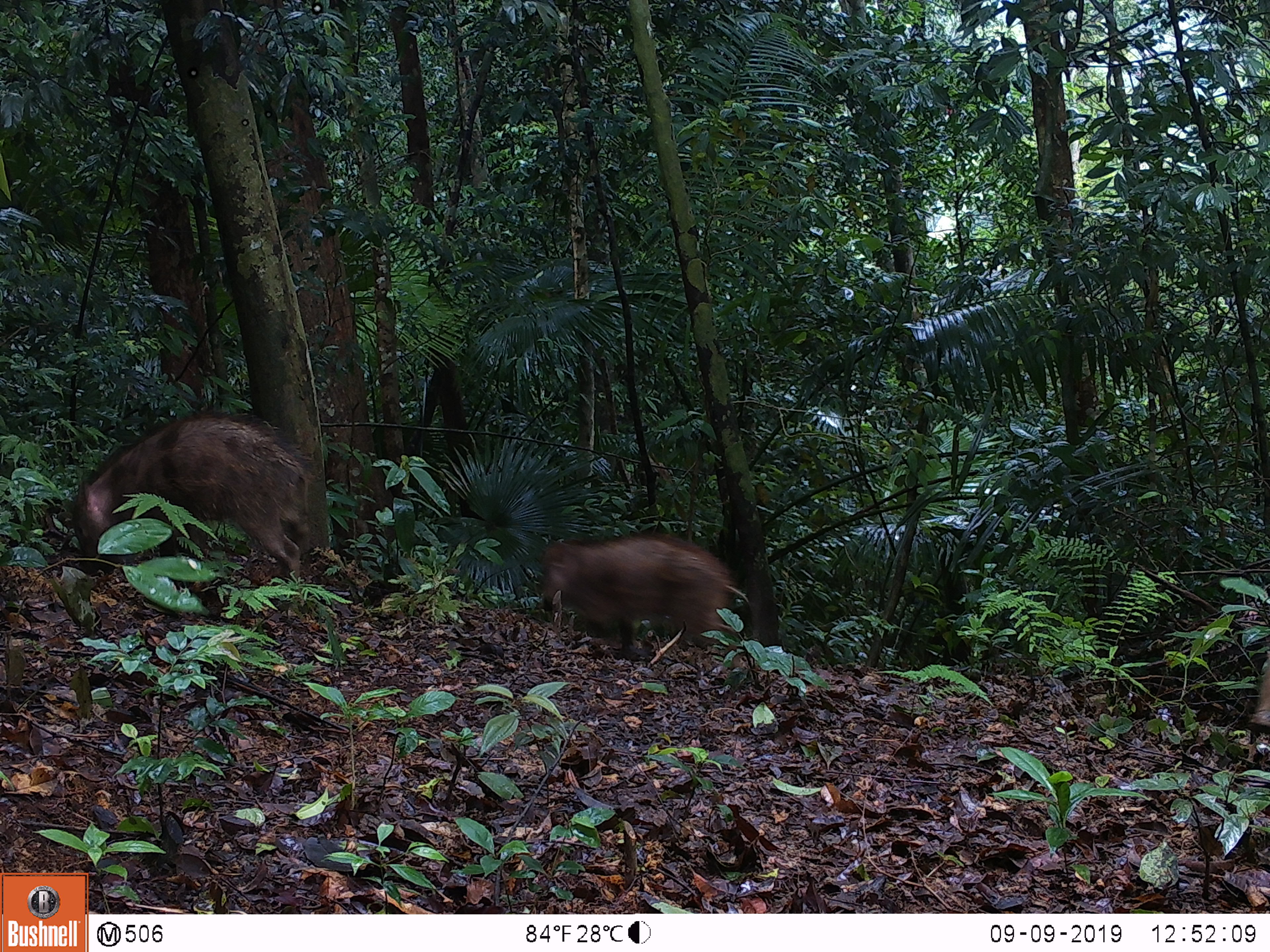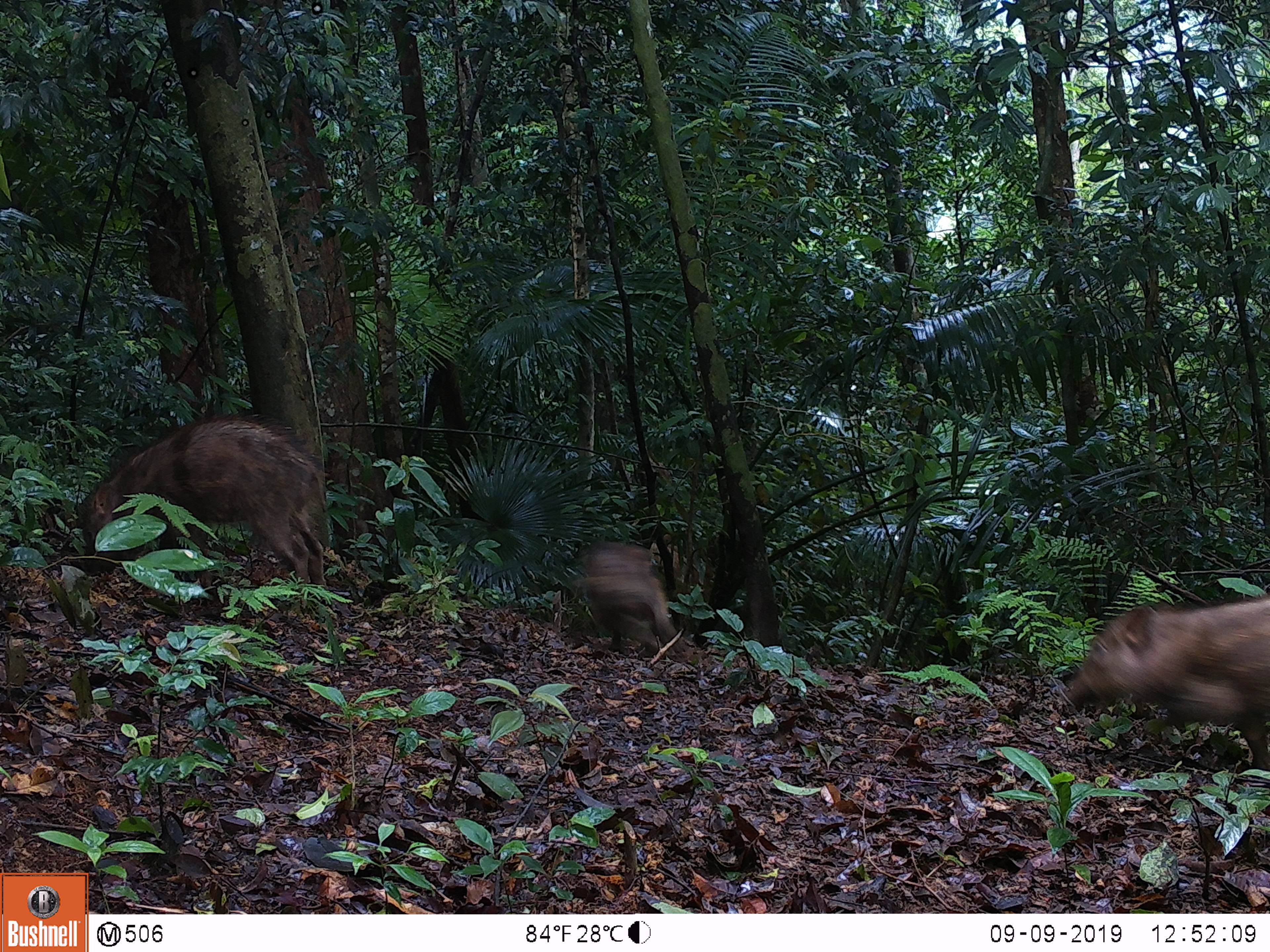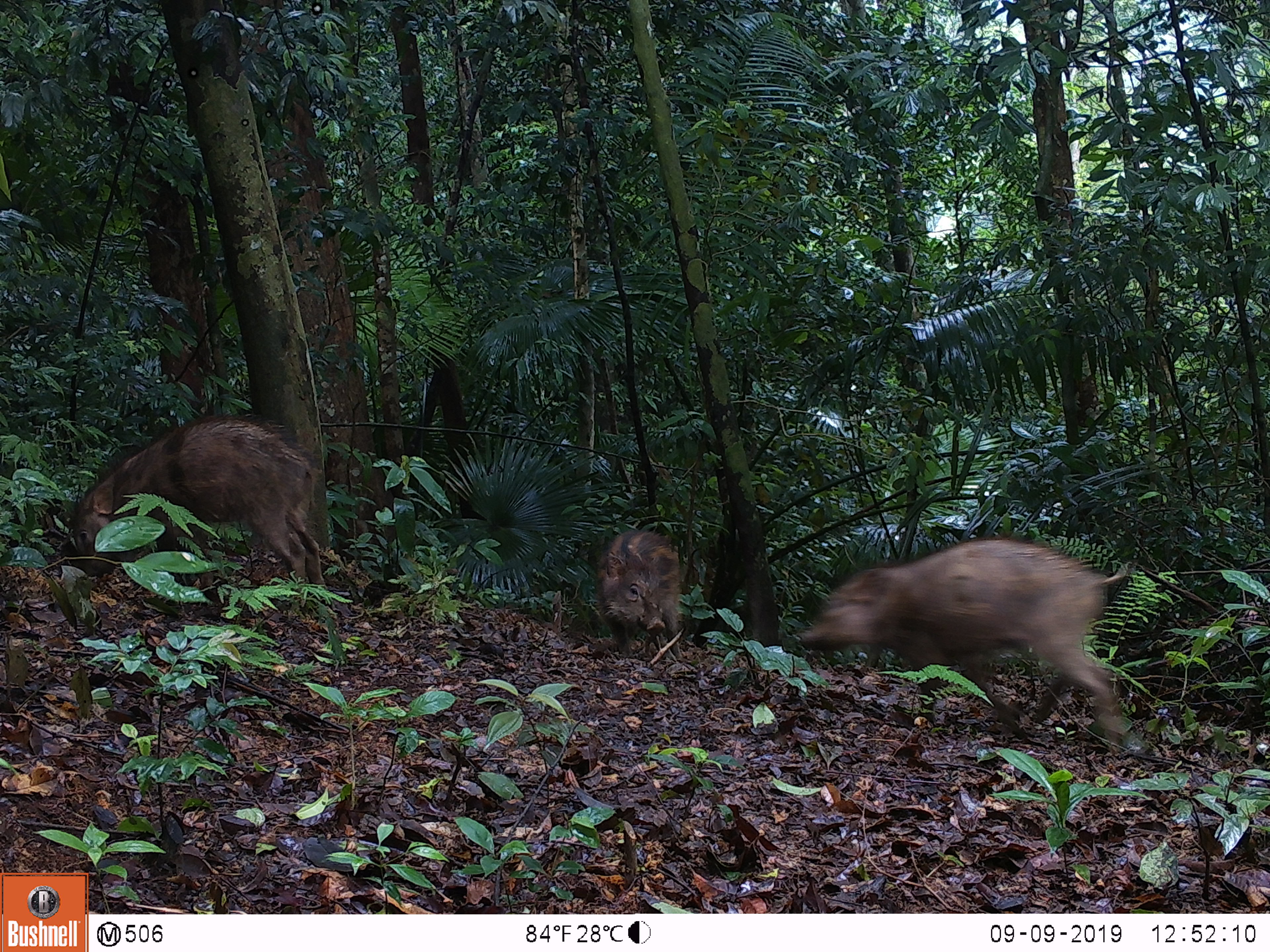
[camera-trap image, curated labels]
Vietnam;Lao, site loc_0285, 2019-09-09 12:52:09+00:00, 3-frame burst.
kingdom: Animalia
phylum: Chordata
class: Mammalia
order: Artiodactyla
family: Suidae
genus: Sus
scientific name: Sus scrofa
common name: eurasian wild pig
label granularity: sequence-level